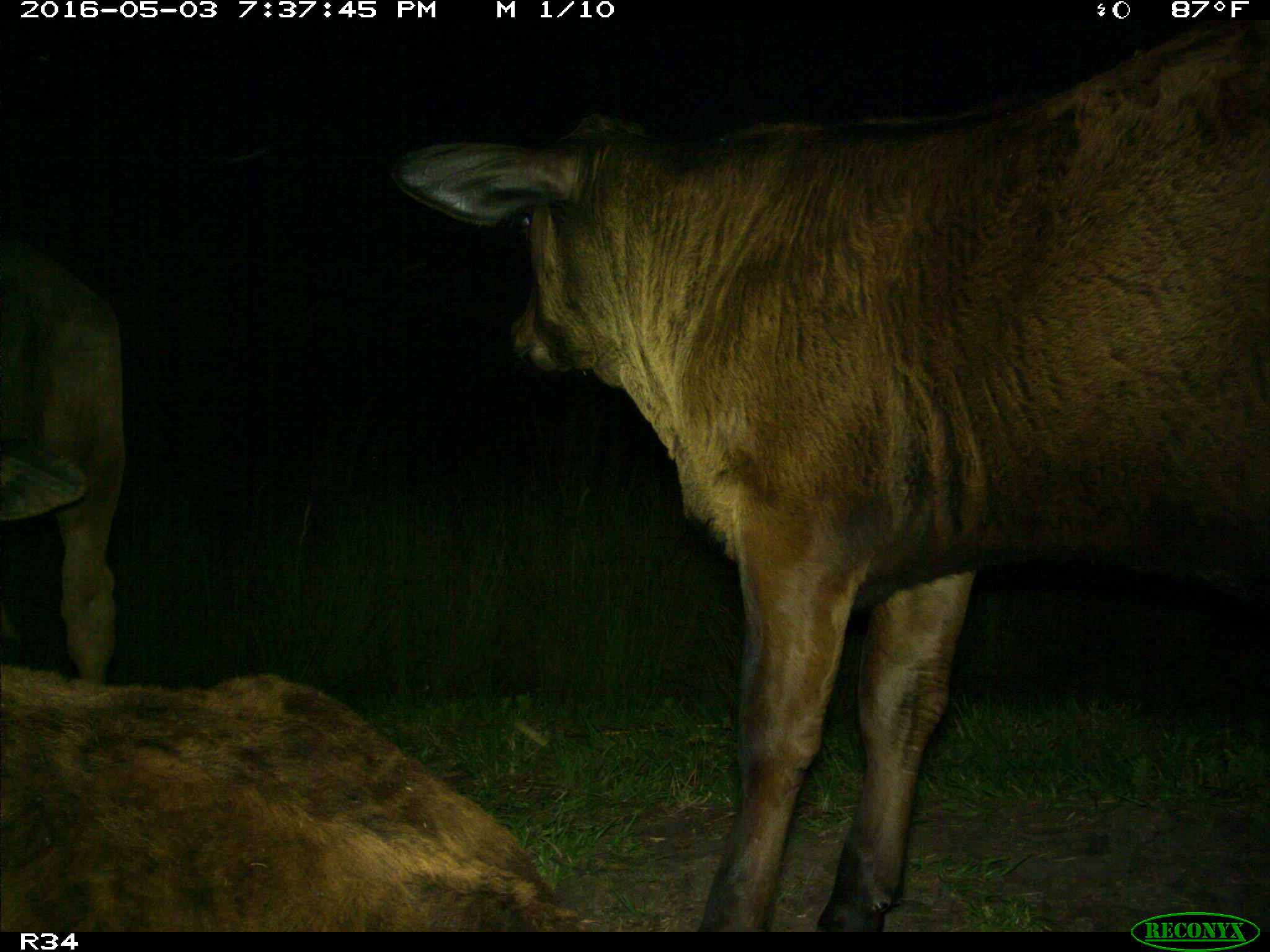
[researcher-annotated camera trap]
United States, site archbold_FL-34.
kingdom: Animalia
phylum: Chordata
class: Mammalia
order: Artiodactyla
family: Bovidae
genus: Bos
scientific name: Bos taurus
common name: domestic cow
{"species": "Bos taurus (domestic cow)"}